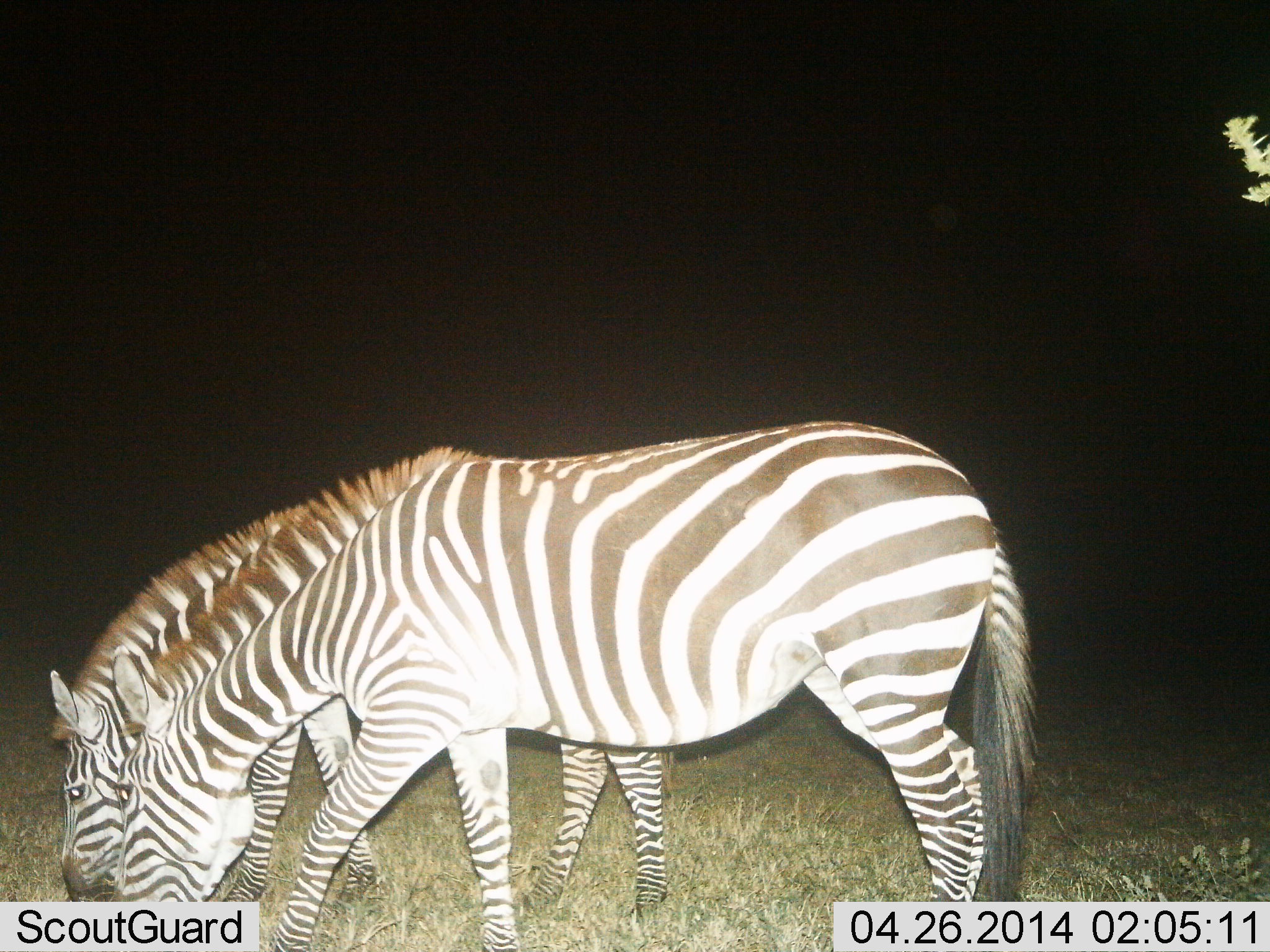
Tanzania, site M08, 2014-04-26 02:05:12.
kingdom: Animalia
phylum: Chordata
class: Mammalia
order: Perissodactyla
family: Equidae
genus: Equus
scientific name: Equus quagga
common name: plains zebra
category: zebra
Zebra (plains zebra) (Equus quagga), count 2. Behavior (volunteer vote fractions): standing 18%, resting 2%, moving 5%, interacting 6%. Young present (vote fraction): 0%. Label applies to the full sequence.